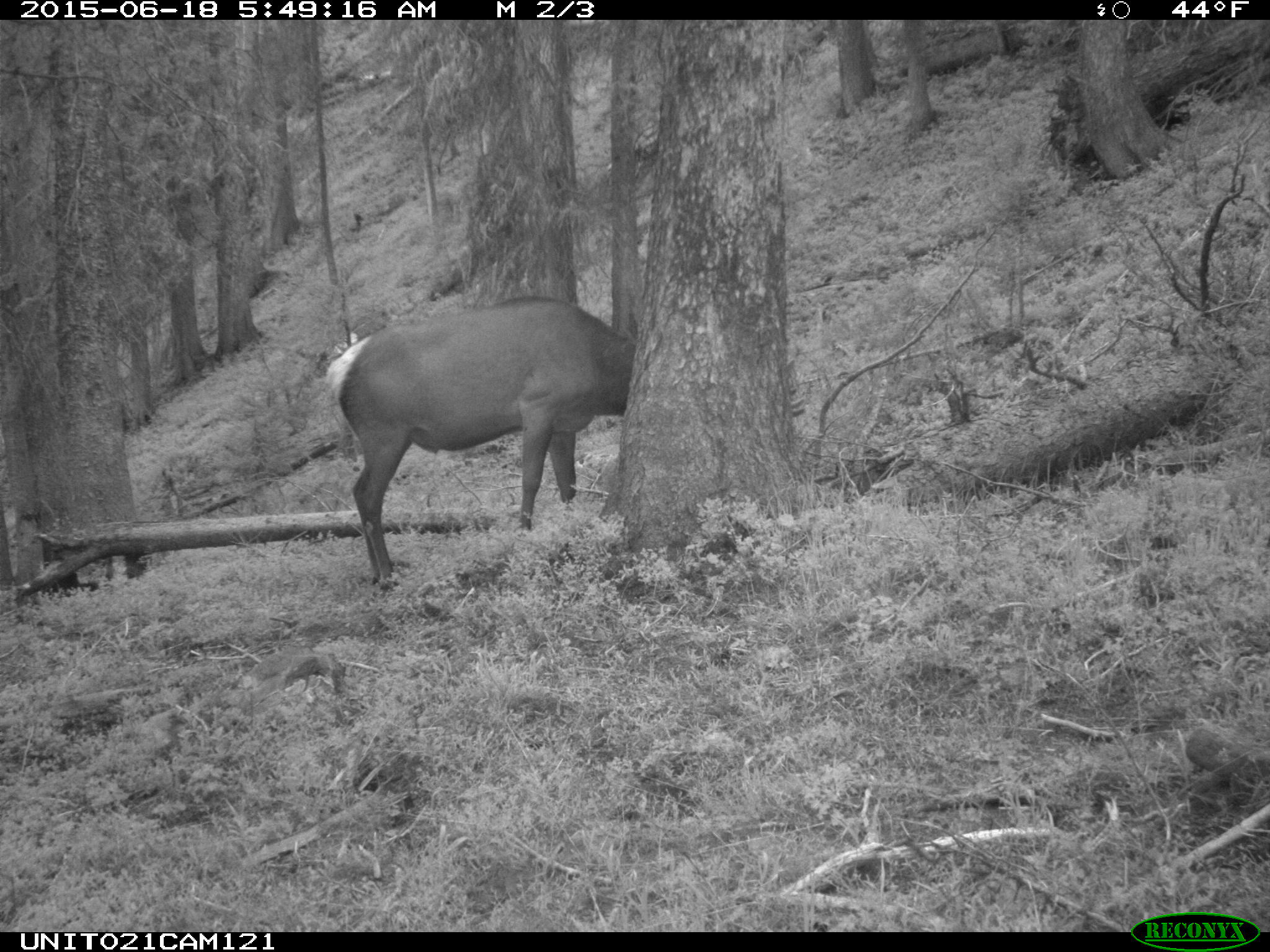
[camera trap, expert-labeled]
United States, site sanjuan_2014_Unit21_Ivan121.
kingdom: Animalia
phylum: Chordata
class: Mammalia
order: Artiodactyla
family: Cervidae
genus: Cervus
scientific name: Cervus elaphus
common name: red deer